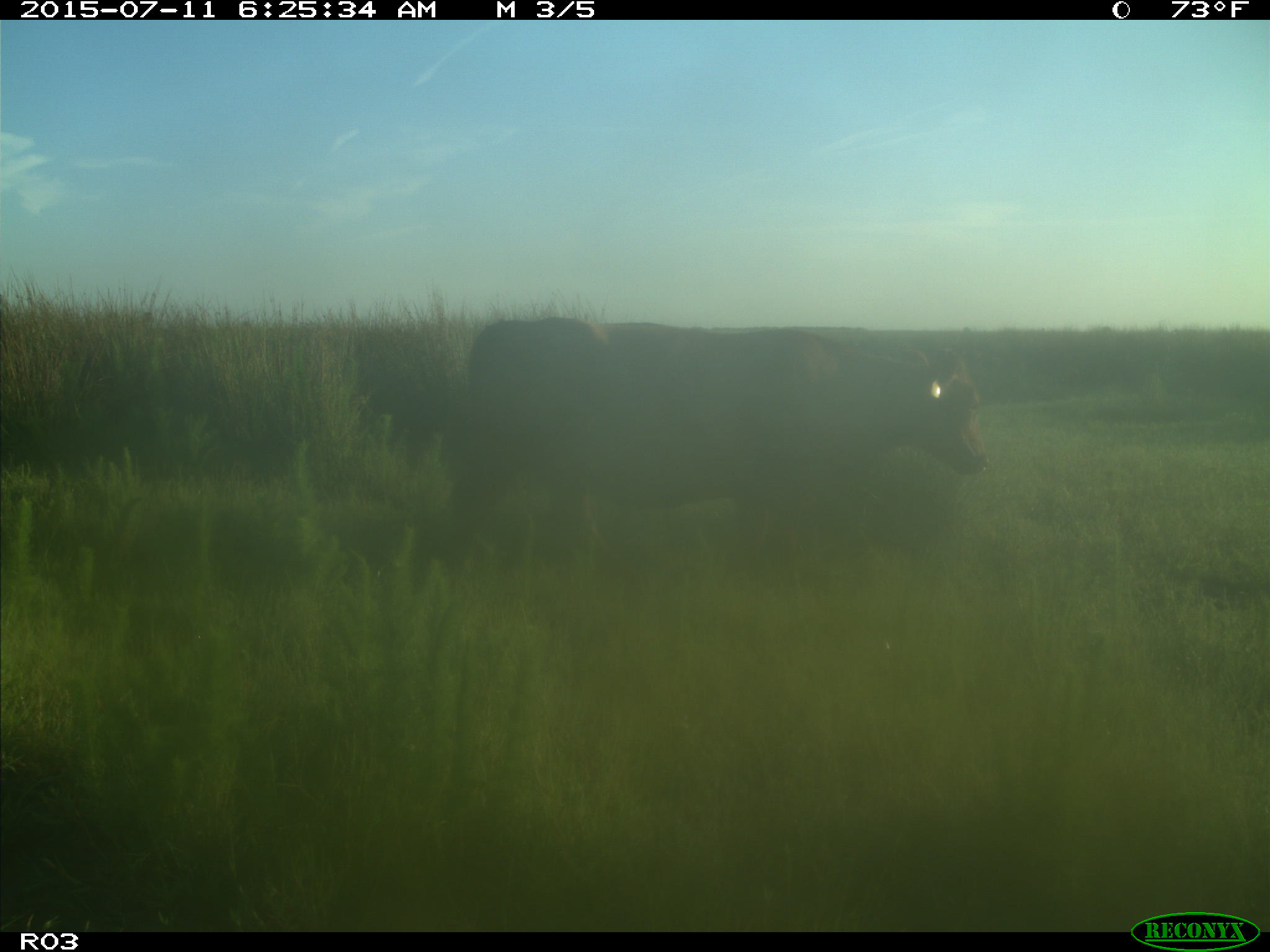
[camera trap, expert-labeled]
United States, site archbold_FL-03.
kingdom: Animalia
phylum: Chordata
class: Mammalia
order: Artiodactyla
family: Bovidae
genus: Bos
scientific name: Bos taurus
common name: domestic cow